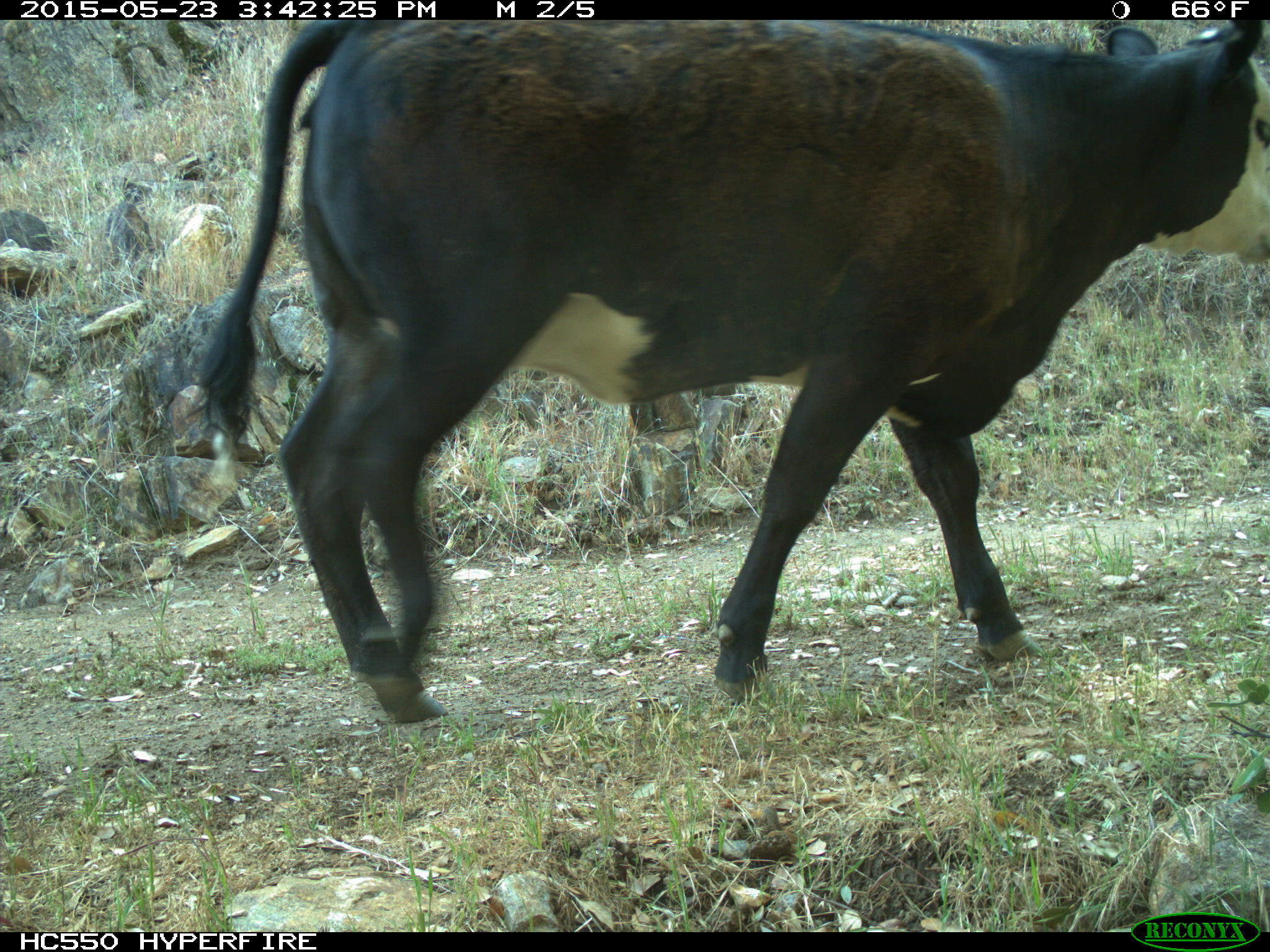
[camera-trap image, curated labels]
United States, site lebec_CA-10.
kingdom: Animalia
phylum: Chordata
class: Mammalia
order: Artiodactyla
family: Bovidae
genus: Bos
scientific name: Bos taurus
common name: domestic cow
Bos taurus (domestic cow).